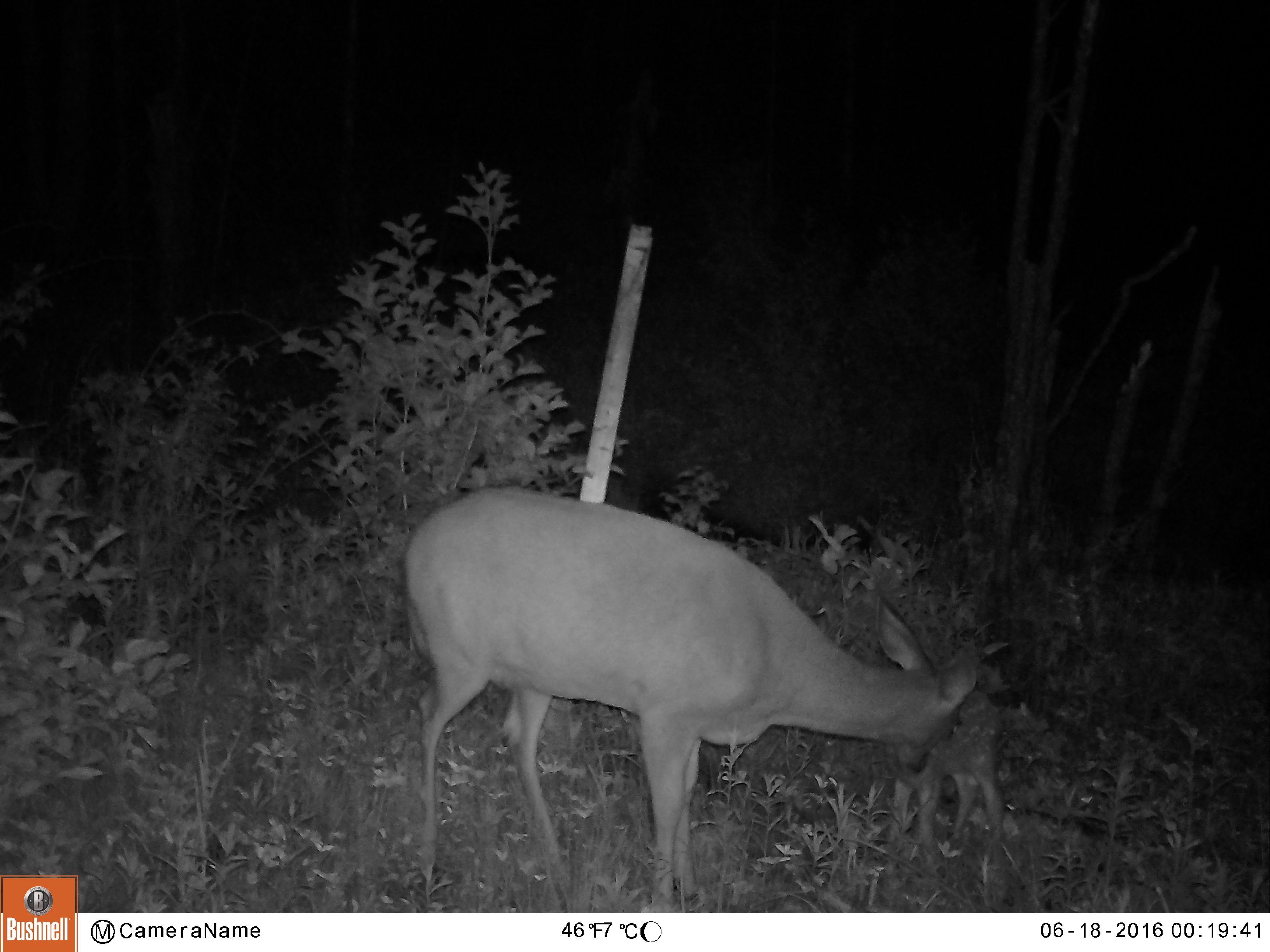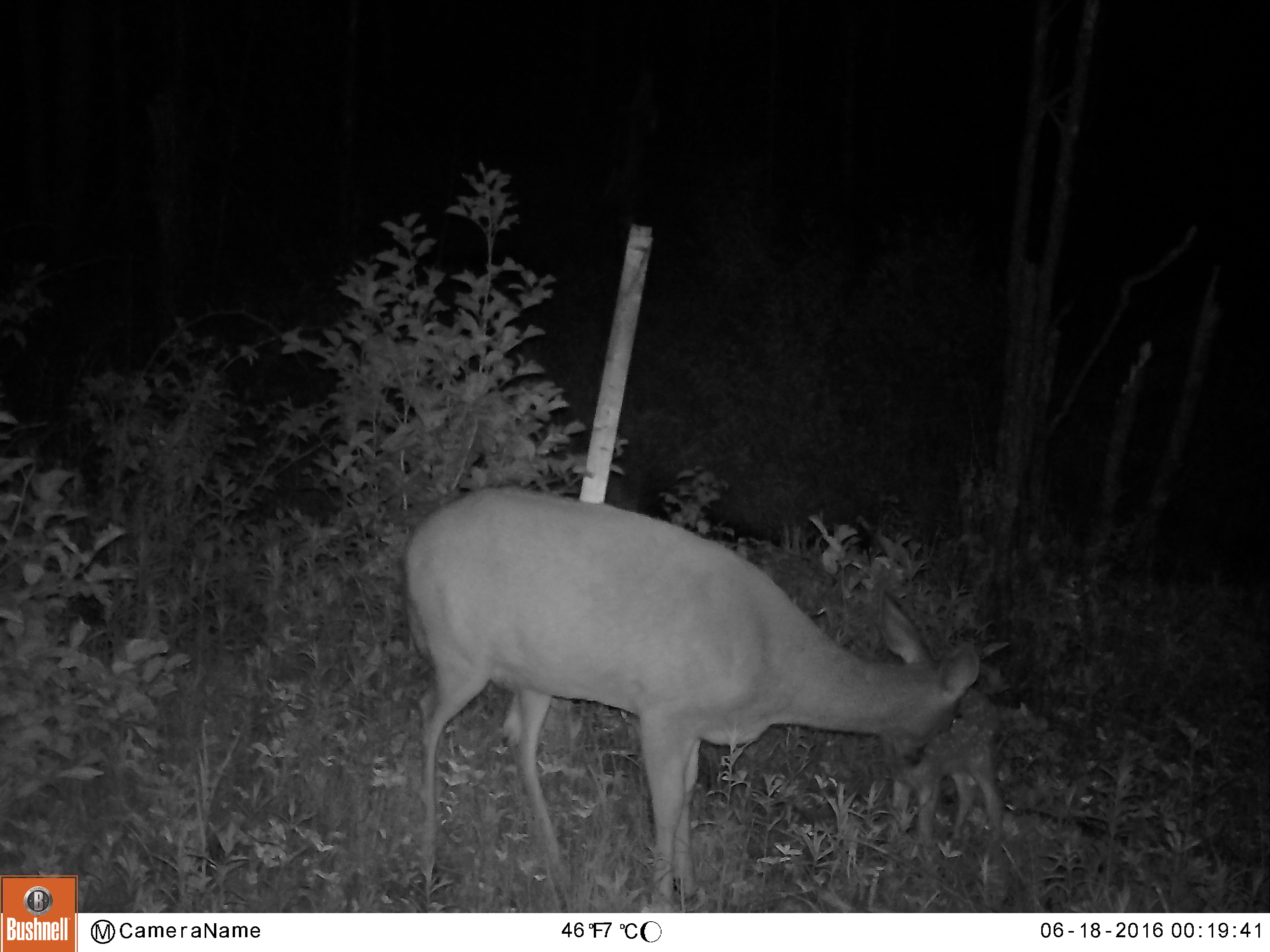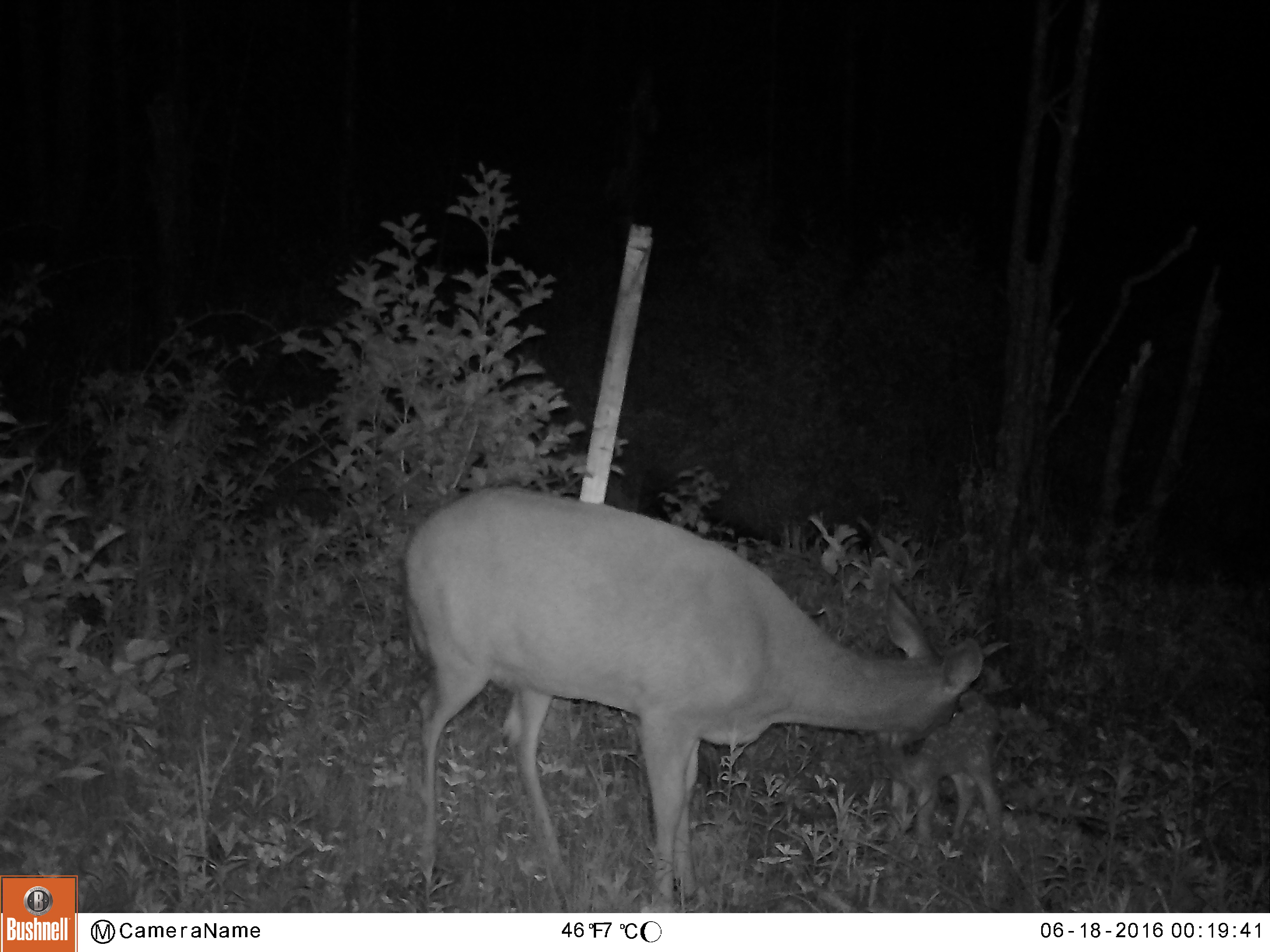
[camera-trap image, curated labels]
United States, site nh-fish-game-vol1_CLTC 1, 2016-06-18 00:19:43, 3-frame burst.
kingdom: Animalia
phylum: Chordata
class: Mammalia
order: Artiodactyla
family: Cervidae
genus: Odocoileus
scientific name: Odocoileus virginianus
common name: white-tailed deer